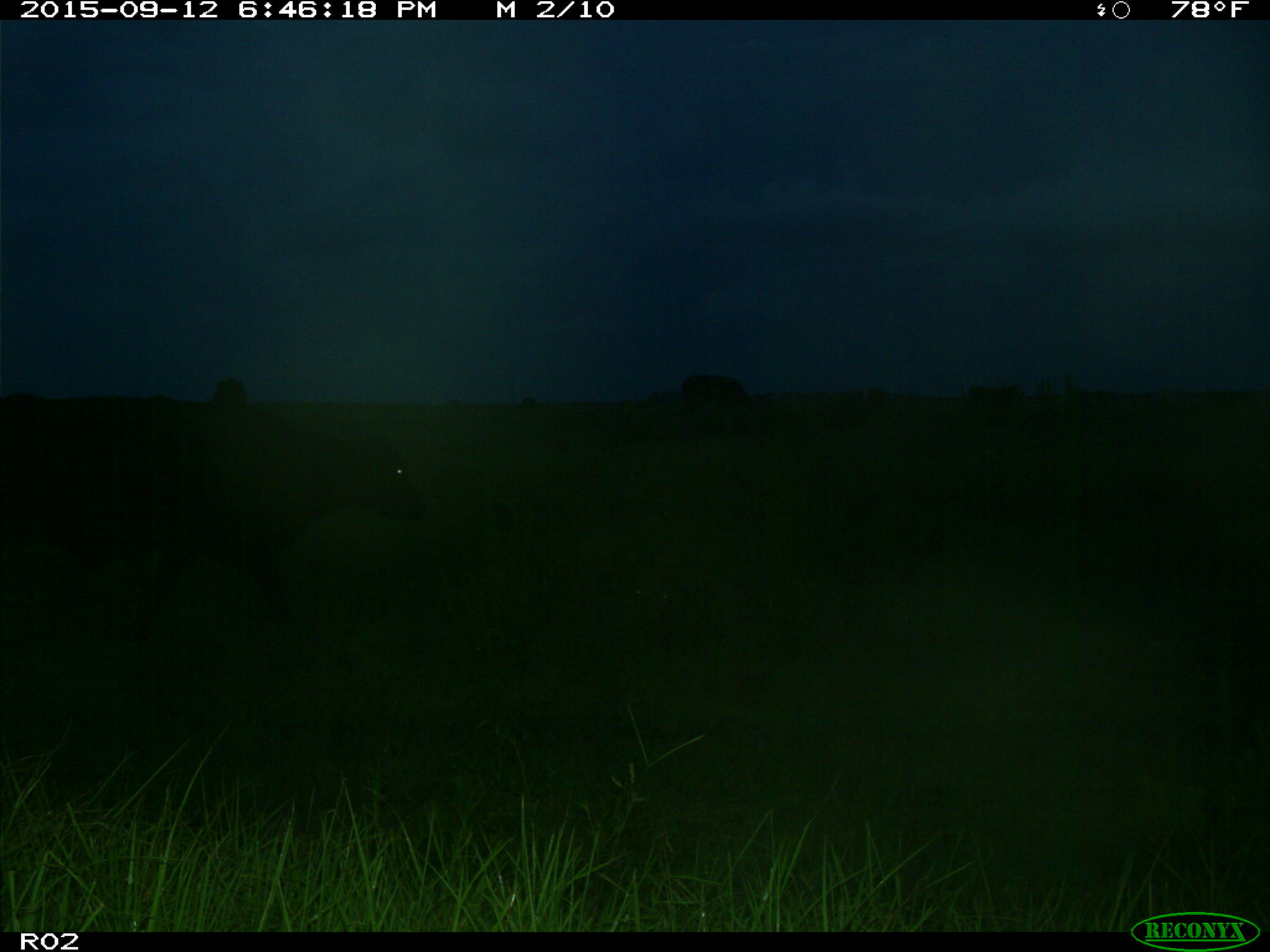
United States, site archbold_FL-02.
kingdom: Animalia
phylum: Chordata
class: Mammalia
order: Artiodactyla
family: Bovidae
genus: Bos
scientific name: Bos taurus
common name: domestic cow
Bos taurus (domestic cow).